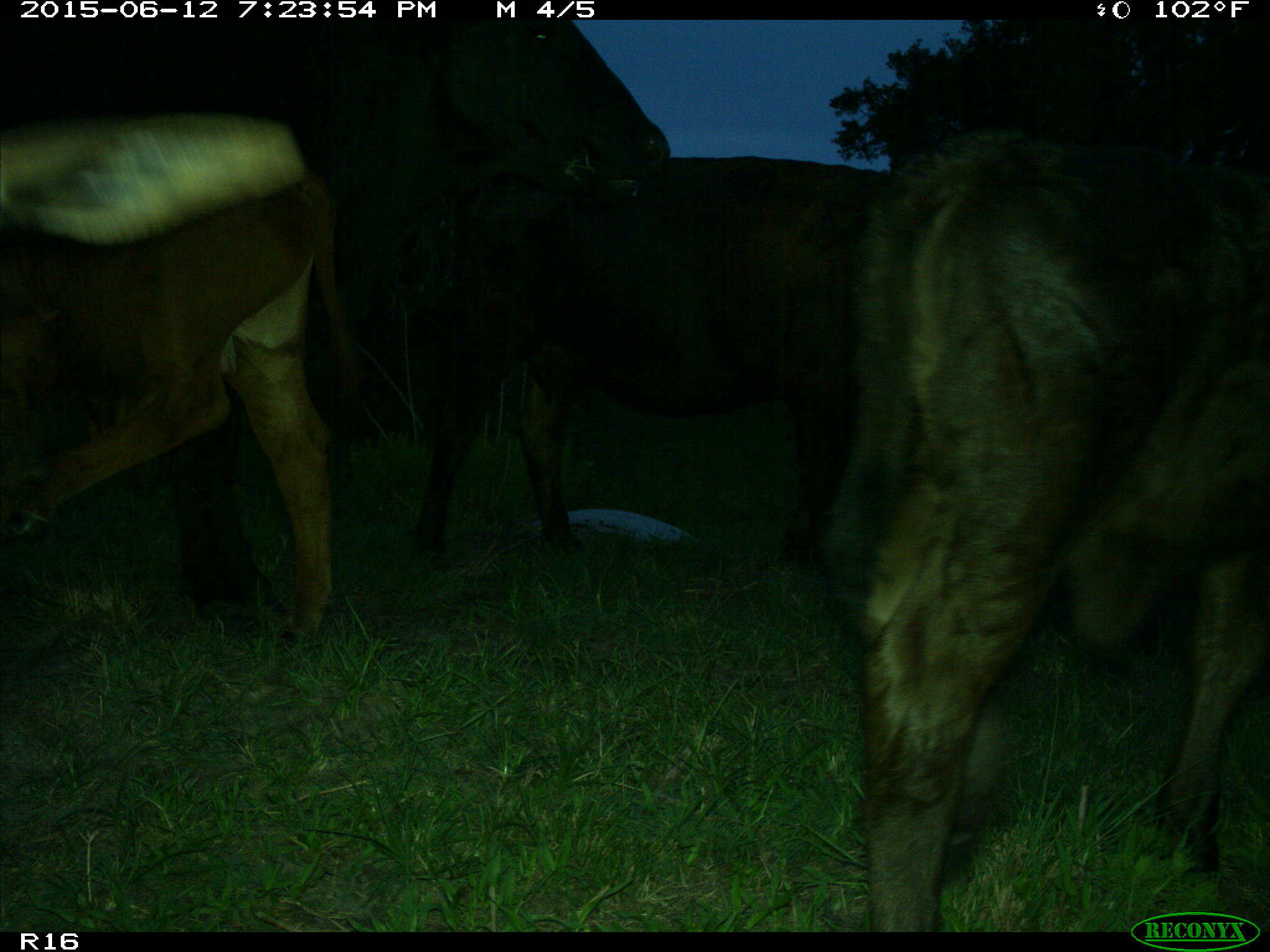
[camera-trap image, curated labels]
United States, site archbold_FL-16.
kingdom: Animalia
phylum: Chordata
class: Mammalia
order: Artiodactyla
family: Bovidae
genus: Bos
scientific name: Bos taurus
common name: domestic cow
Bos taurus (domestic cow).